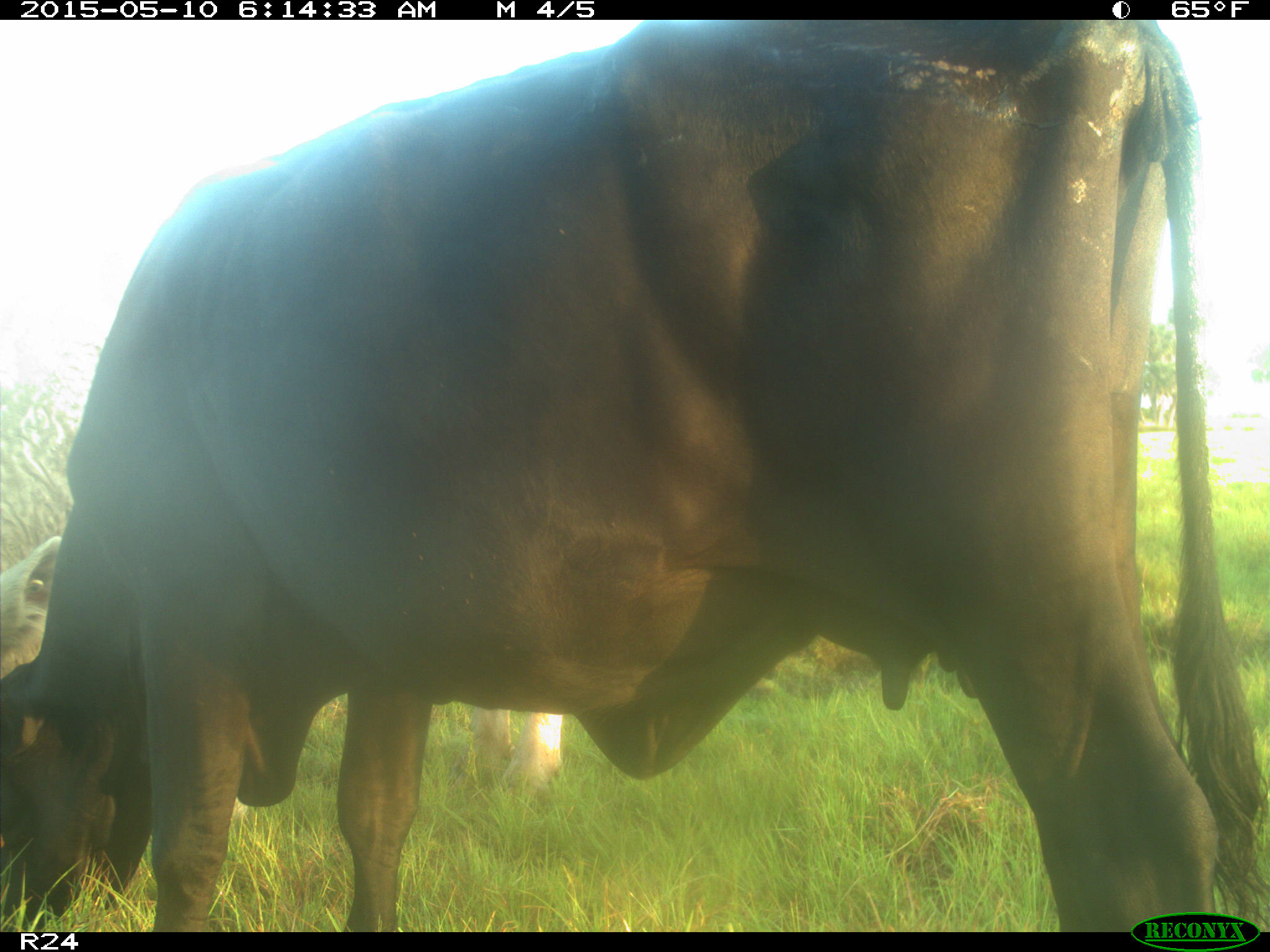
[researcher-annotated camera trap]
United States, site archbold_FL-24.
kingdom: Animalia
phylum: Chordata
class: Mammalia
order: Artiodactyla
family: Bovidae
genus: Bos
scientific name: Bos taurus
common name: domestic cow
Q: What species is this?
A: Bos taurus (domestic cow).